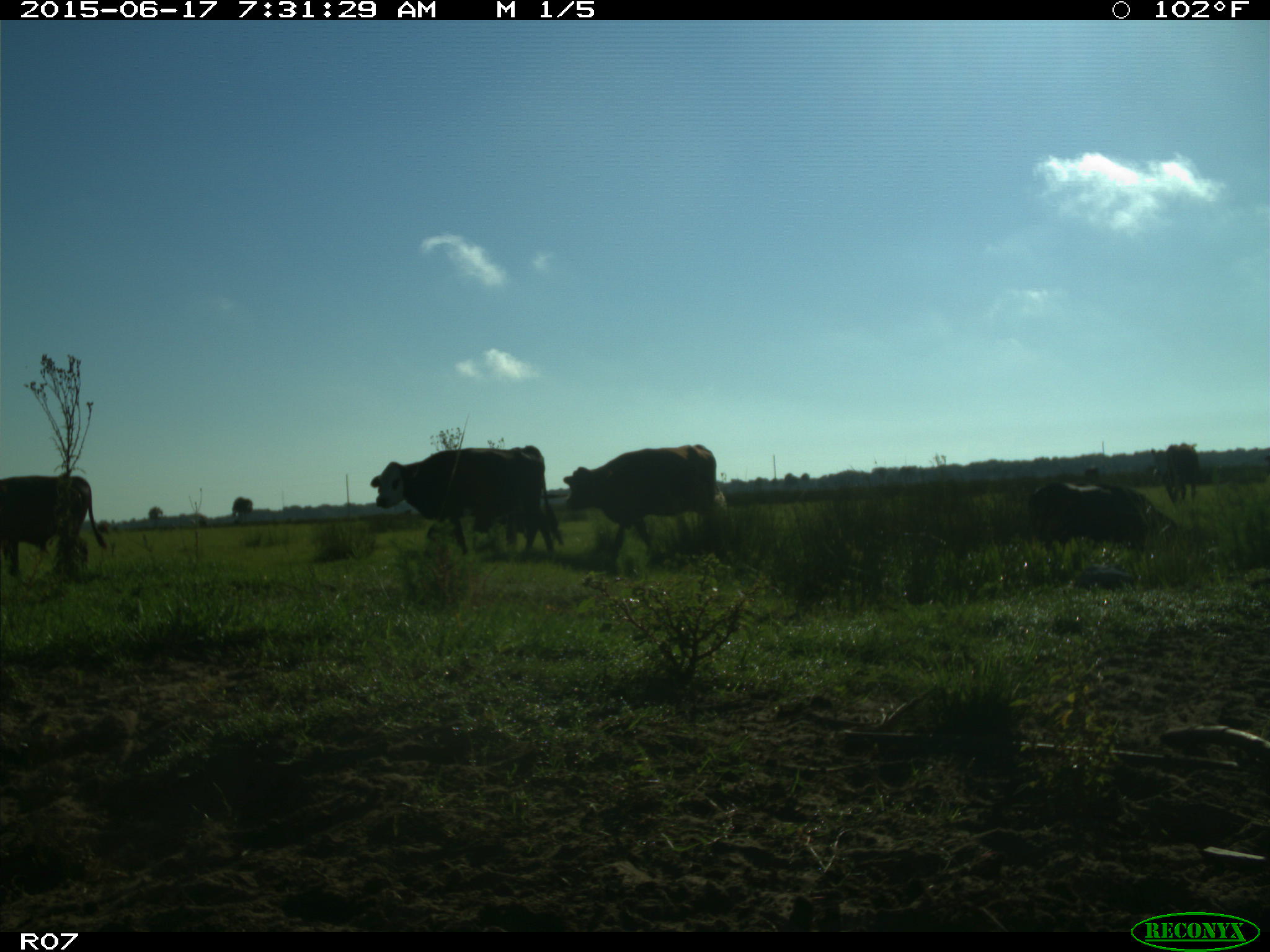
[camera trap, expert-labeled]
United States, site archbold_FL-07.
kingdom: Animalia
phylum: Chordata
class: Mammalia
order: Artiodactyla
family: Bovidae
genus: Bos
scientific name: Bos taurus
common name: domestic cow